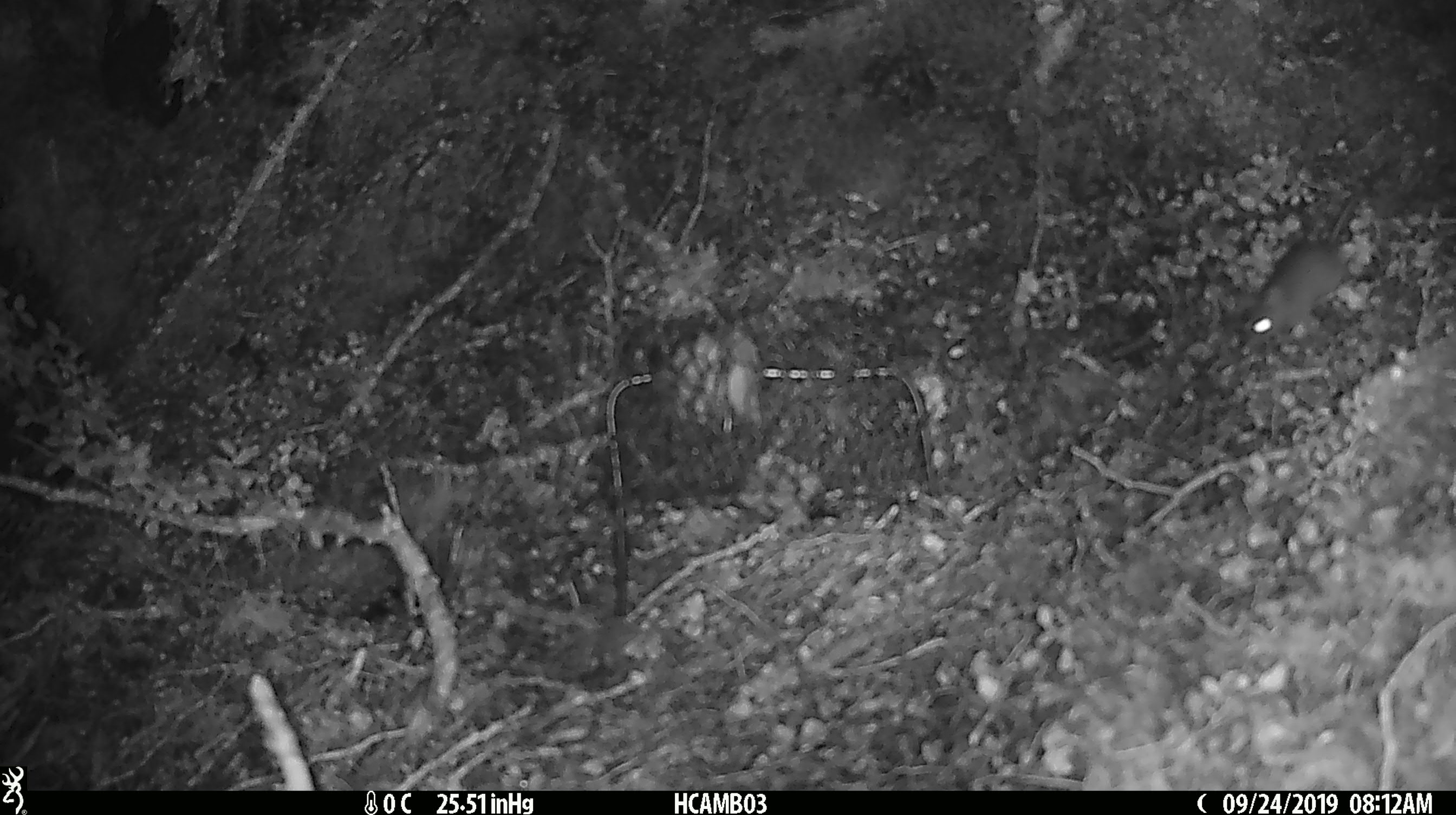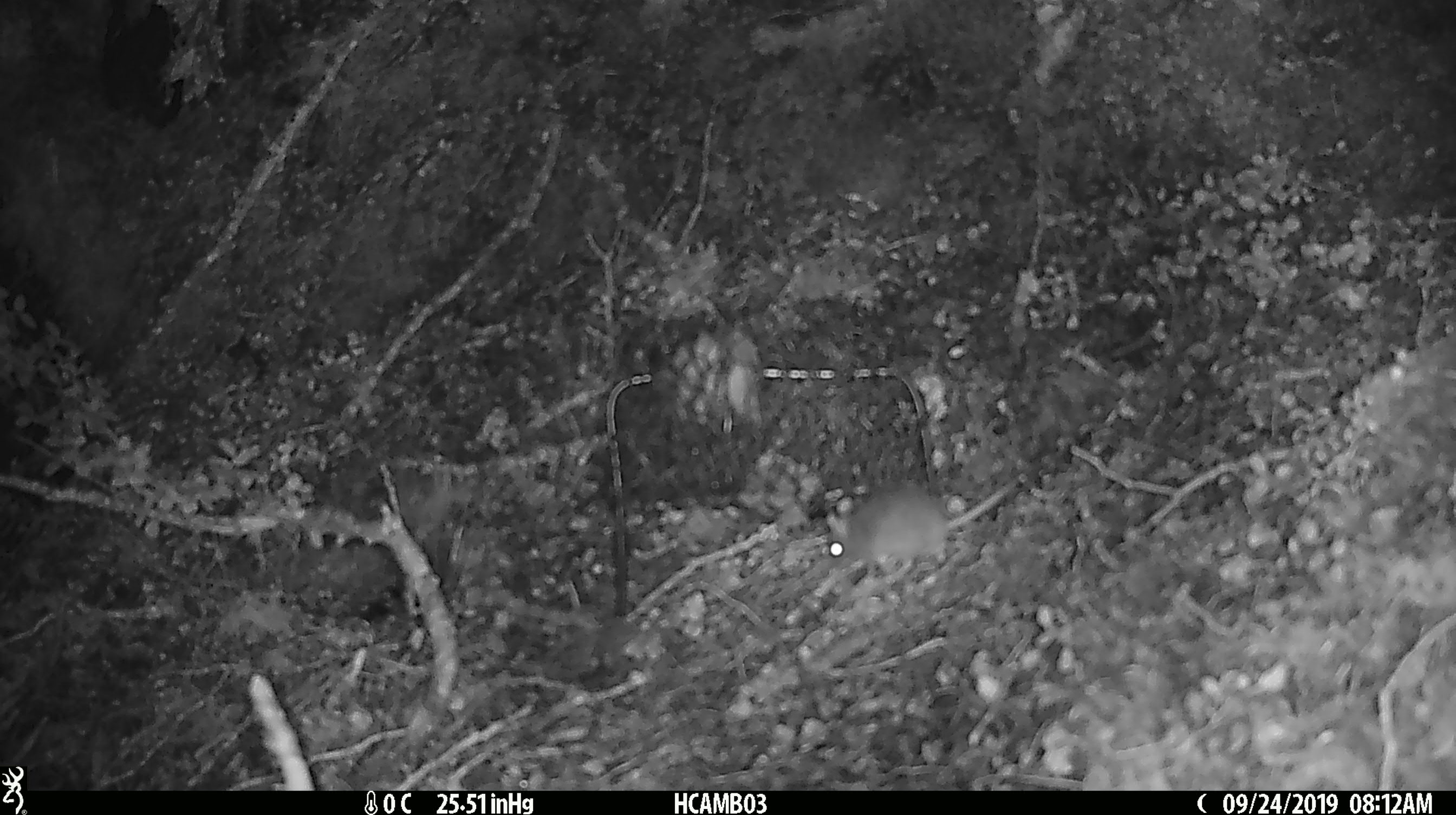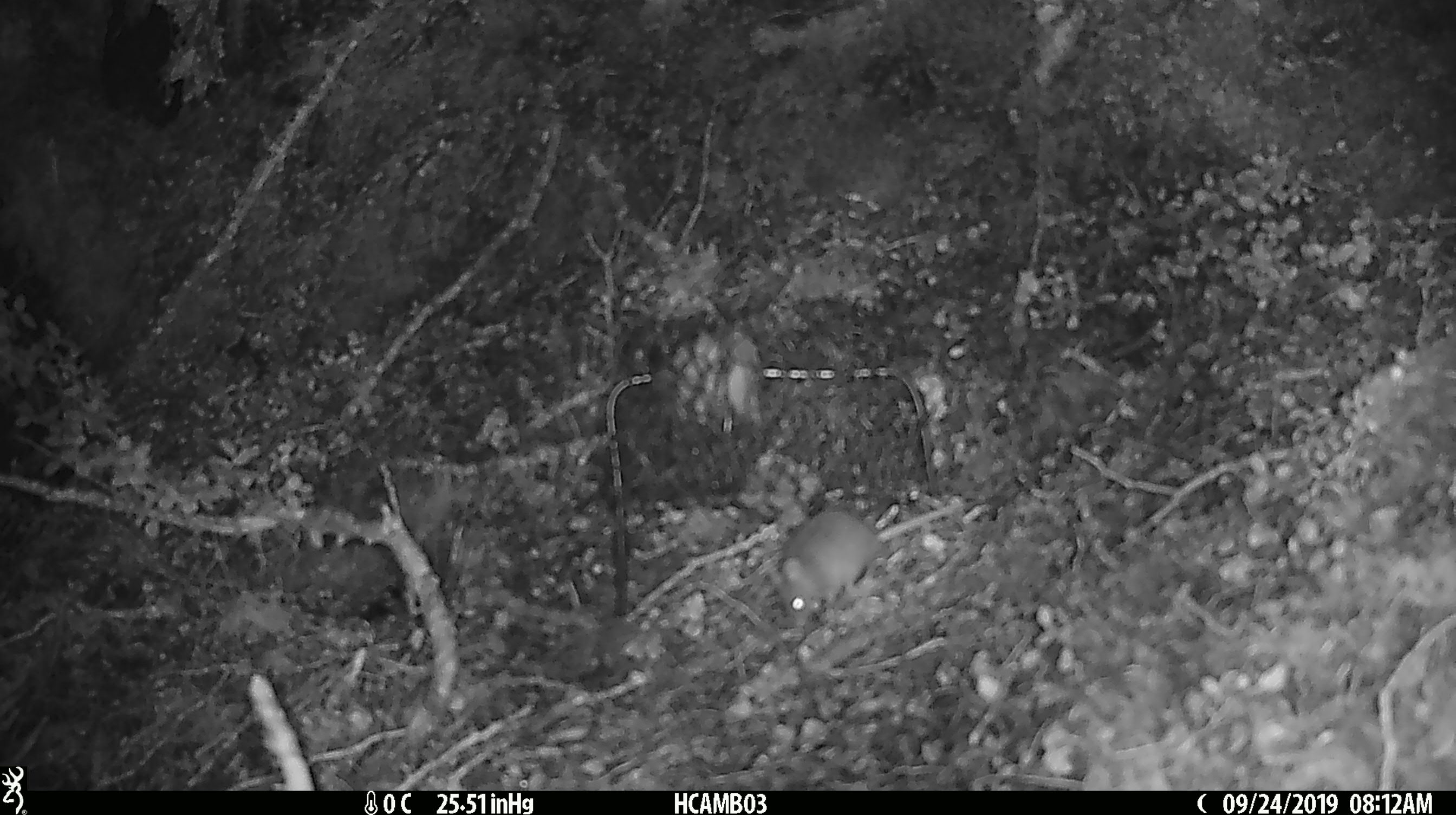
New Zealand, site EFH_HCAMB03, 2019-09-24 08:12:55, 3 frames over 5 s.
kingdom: Animalia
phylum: Chordata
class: Mammalia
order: Rodentia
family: Muridae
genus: Mus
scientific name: Mus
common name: mouse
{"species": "mouse (Mus)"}